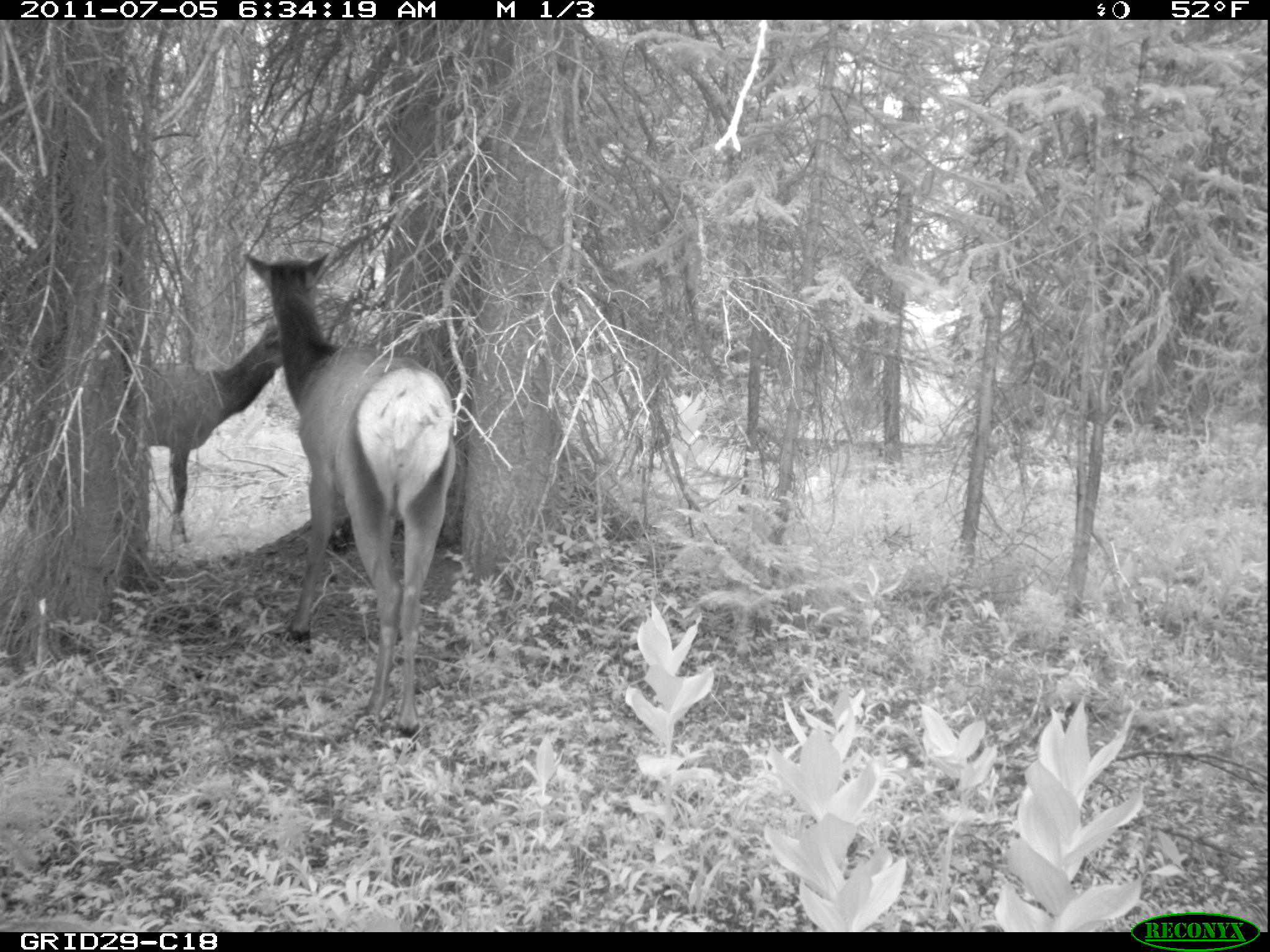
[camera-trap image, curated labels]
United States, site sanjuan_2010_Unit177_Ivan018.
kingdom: Animalia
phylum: Chordata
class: Mammalia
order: Artiodactyla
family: Cervidae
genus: Cervus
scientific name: Cervus elaphus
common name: red deer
Cervus elaphus (red deer).